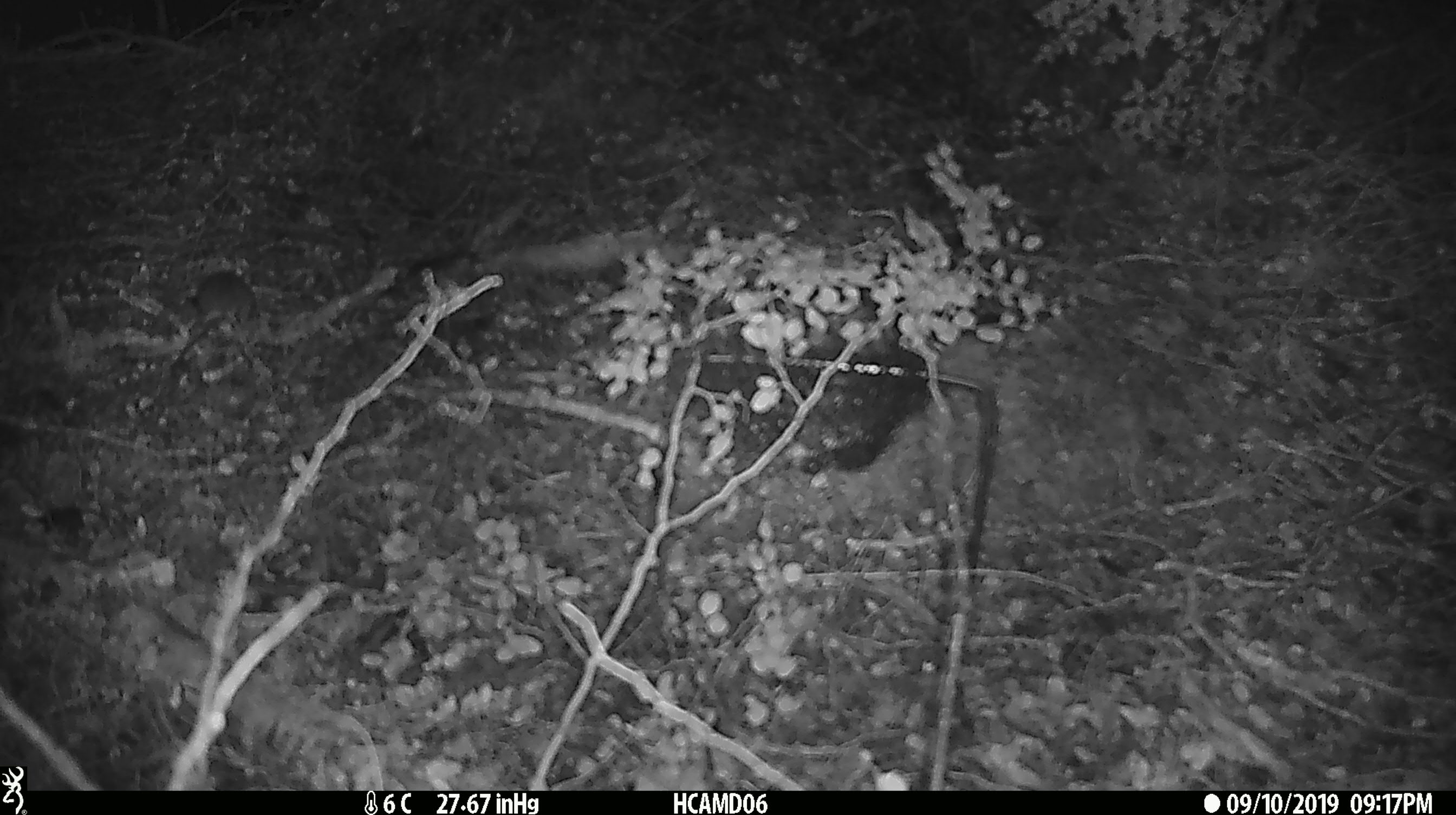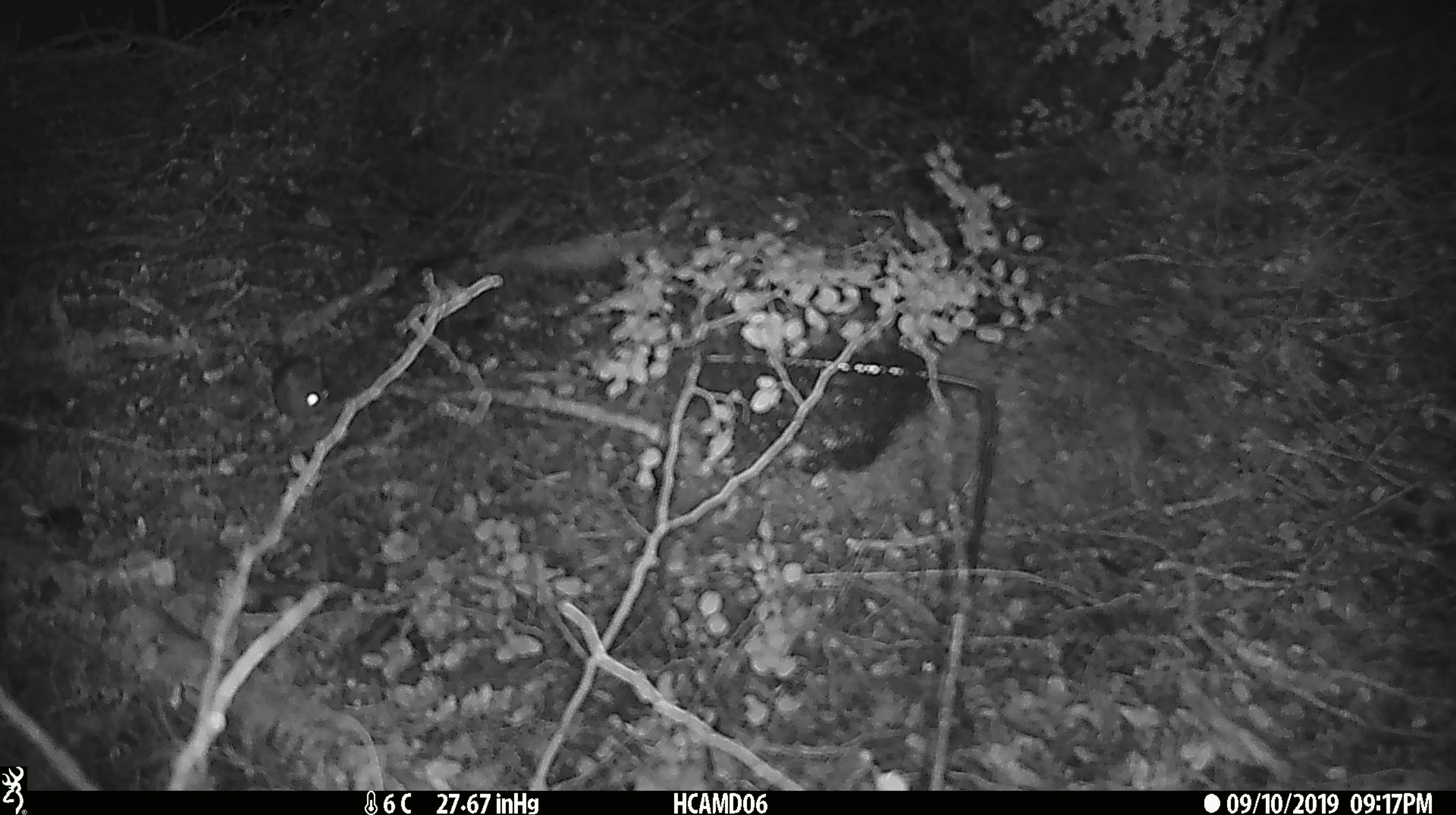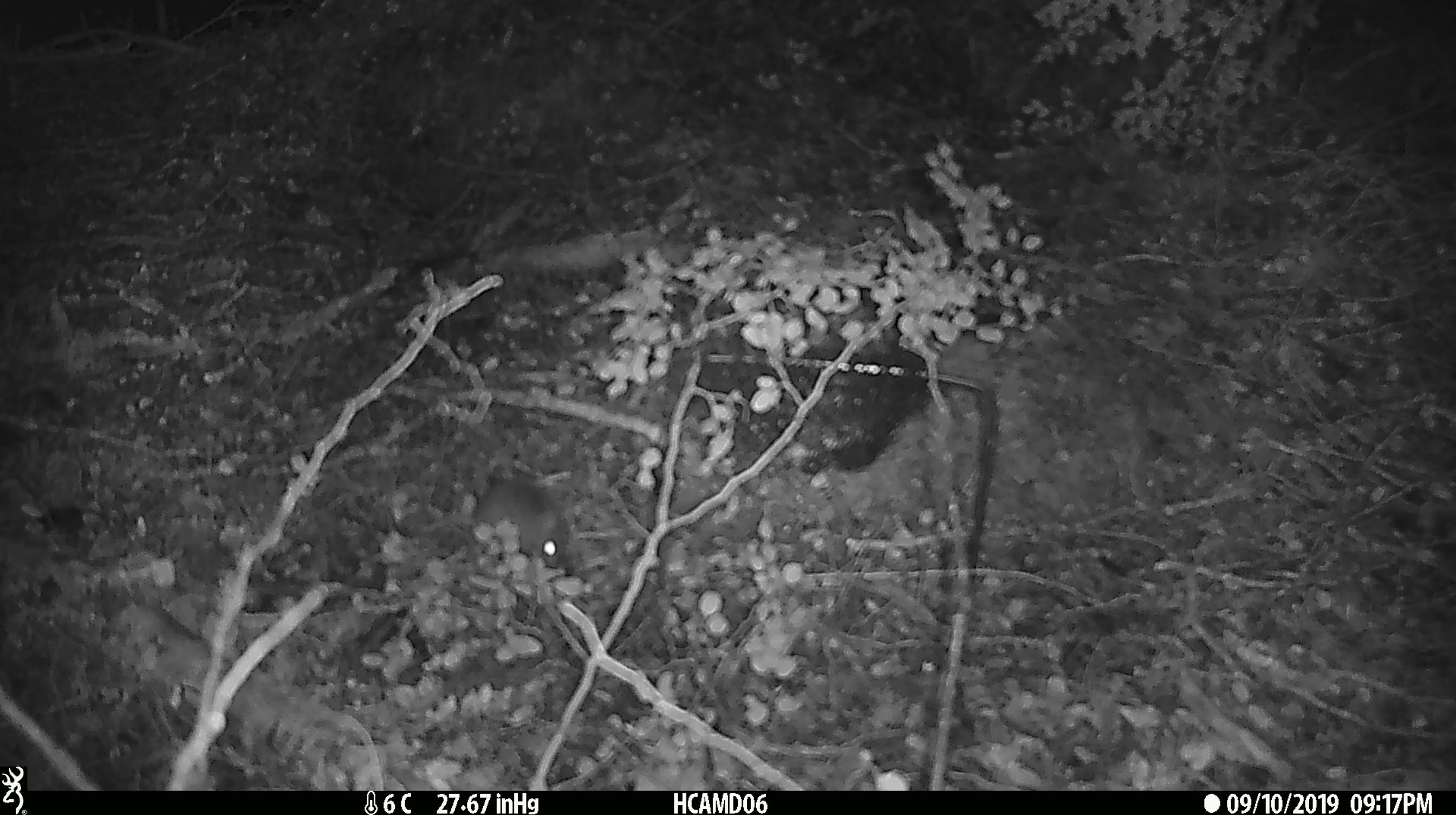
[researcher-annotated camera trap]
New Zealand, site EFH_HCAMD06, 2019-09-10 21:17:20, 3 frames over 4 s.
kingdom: Animalia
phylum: Chordata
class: Mammalia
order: Rodentia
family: Muridae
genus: Mus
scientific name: Mus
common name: mouse